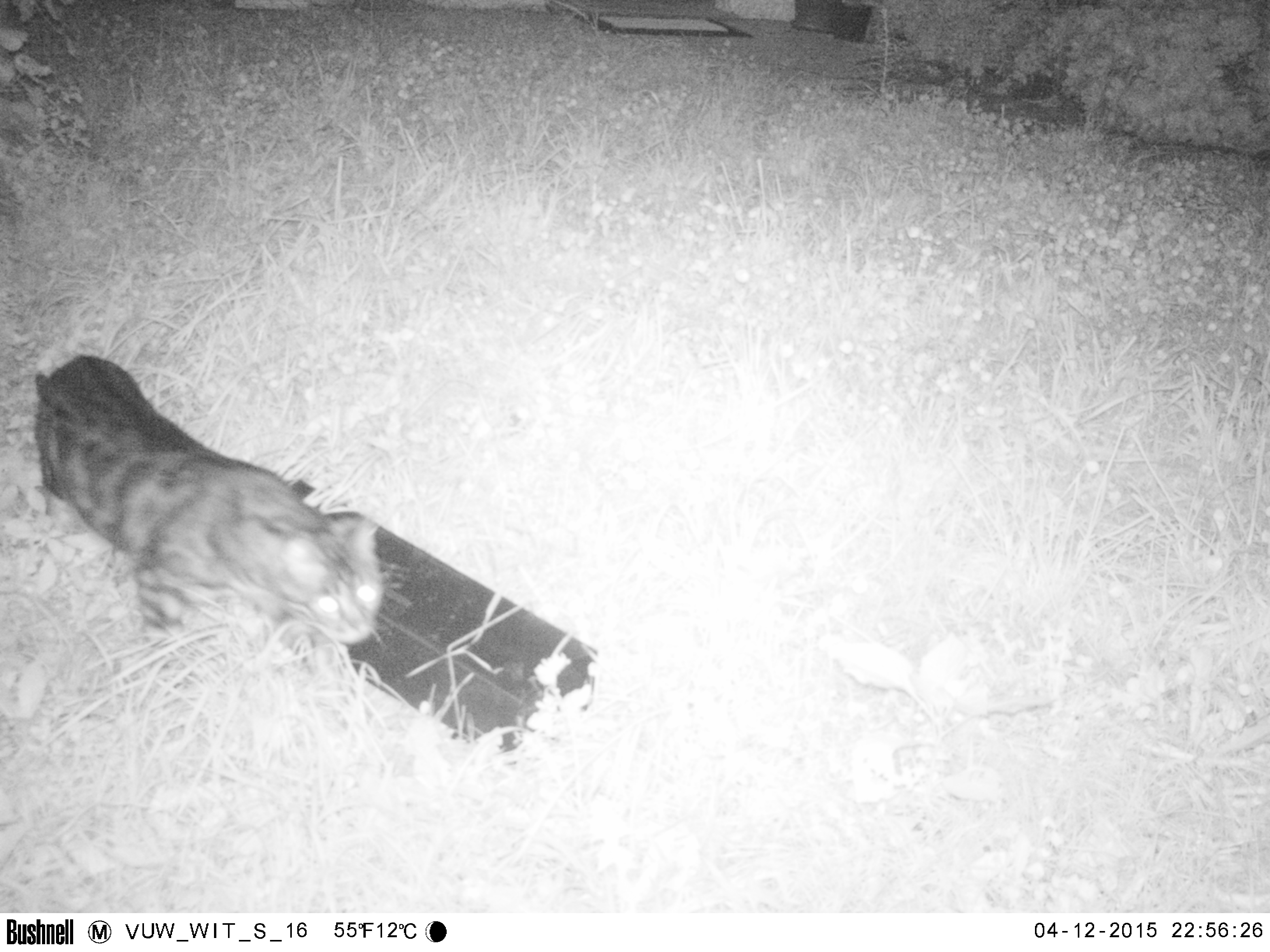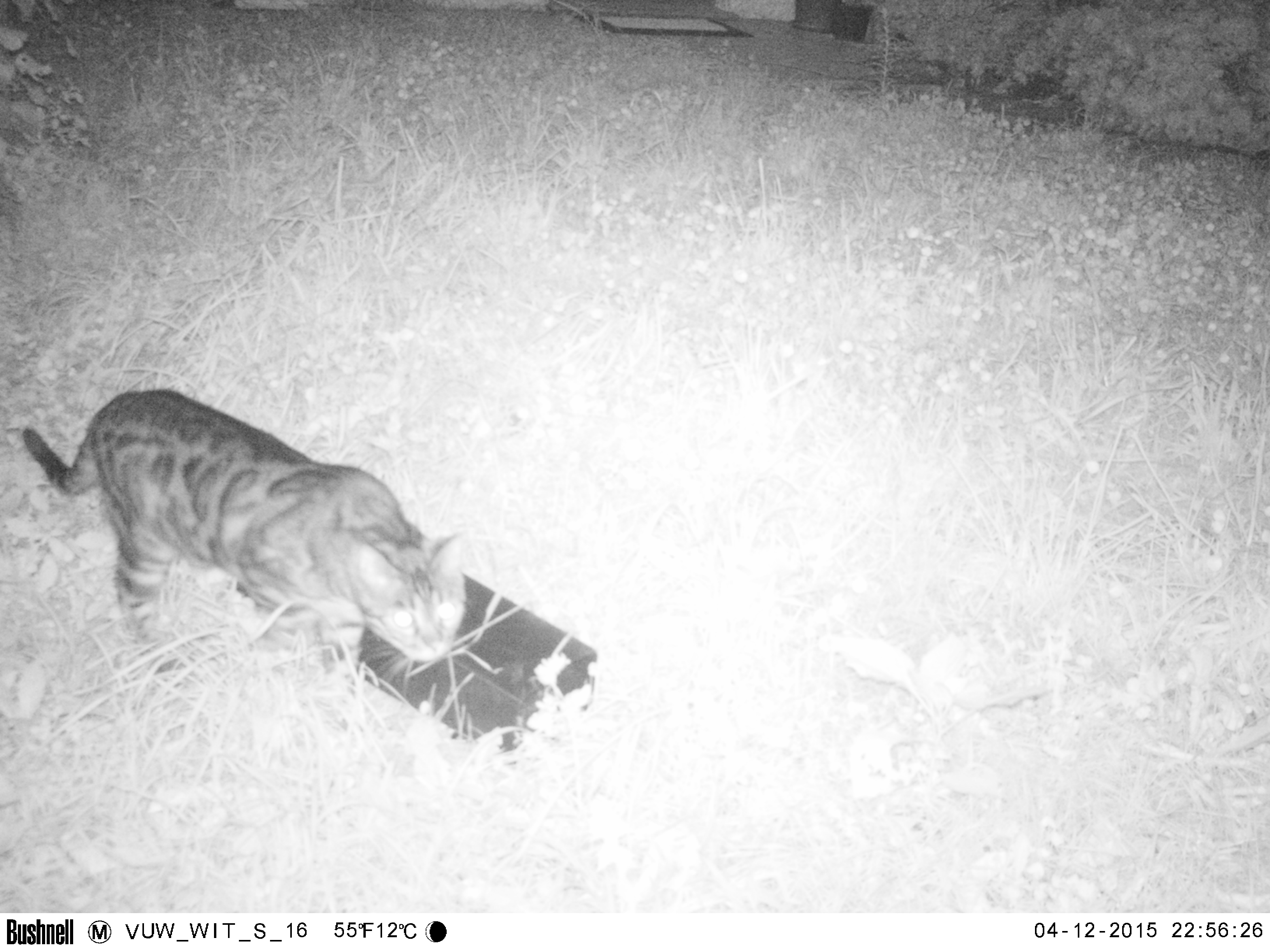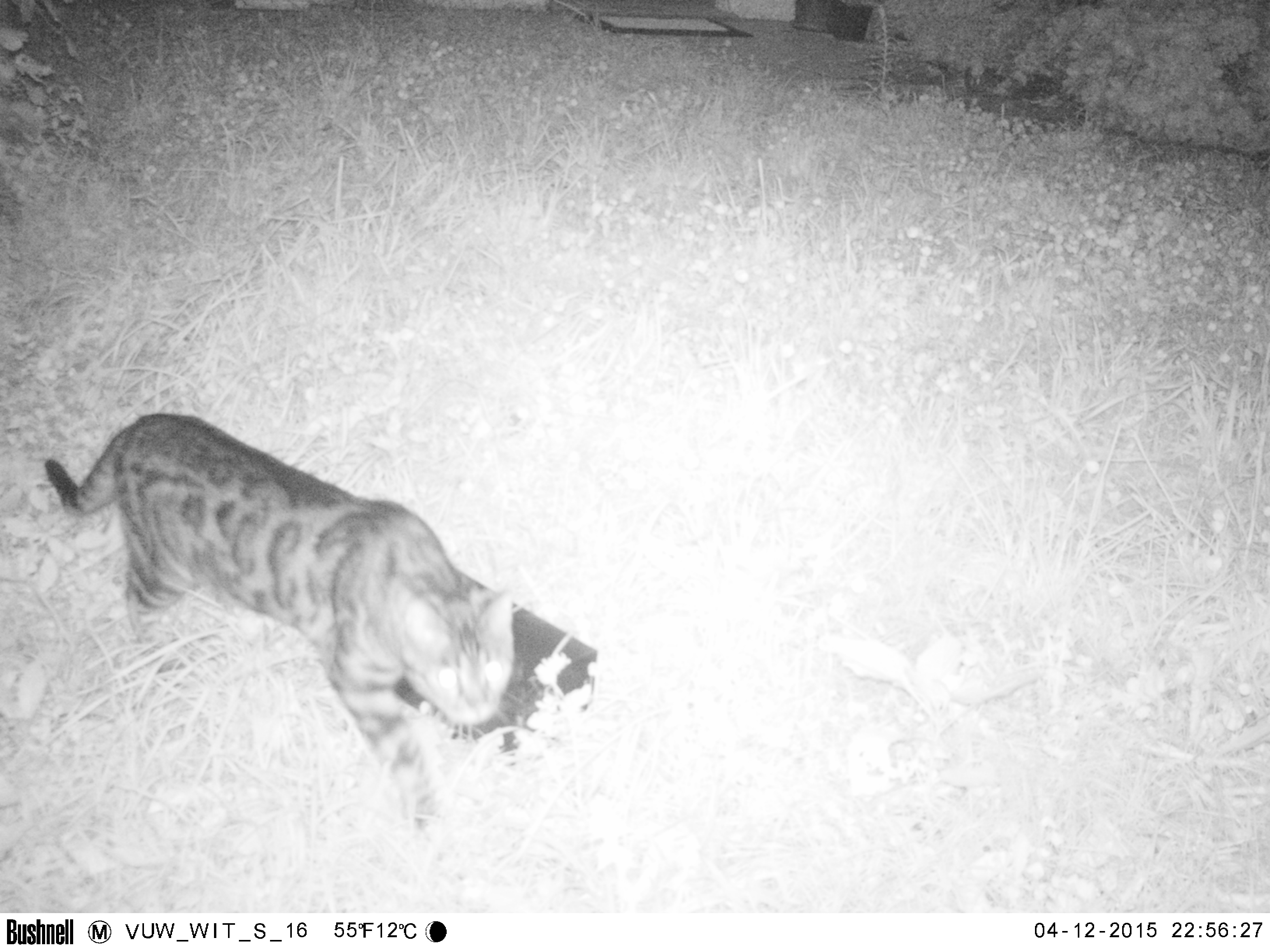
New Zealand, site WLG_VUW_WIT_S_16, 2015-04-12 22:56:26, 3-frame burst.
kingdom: Animalia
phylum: Chordata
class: Mammalia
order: Carnivora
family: Felidae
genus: Felis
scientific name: Felis catus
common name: domestic cat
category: cat